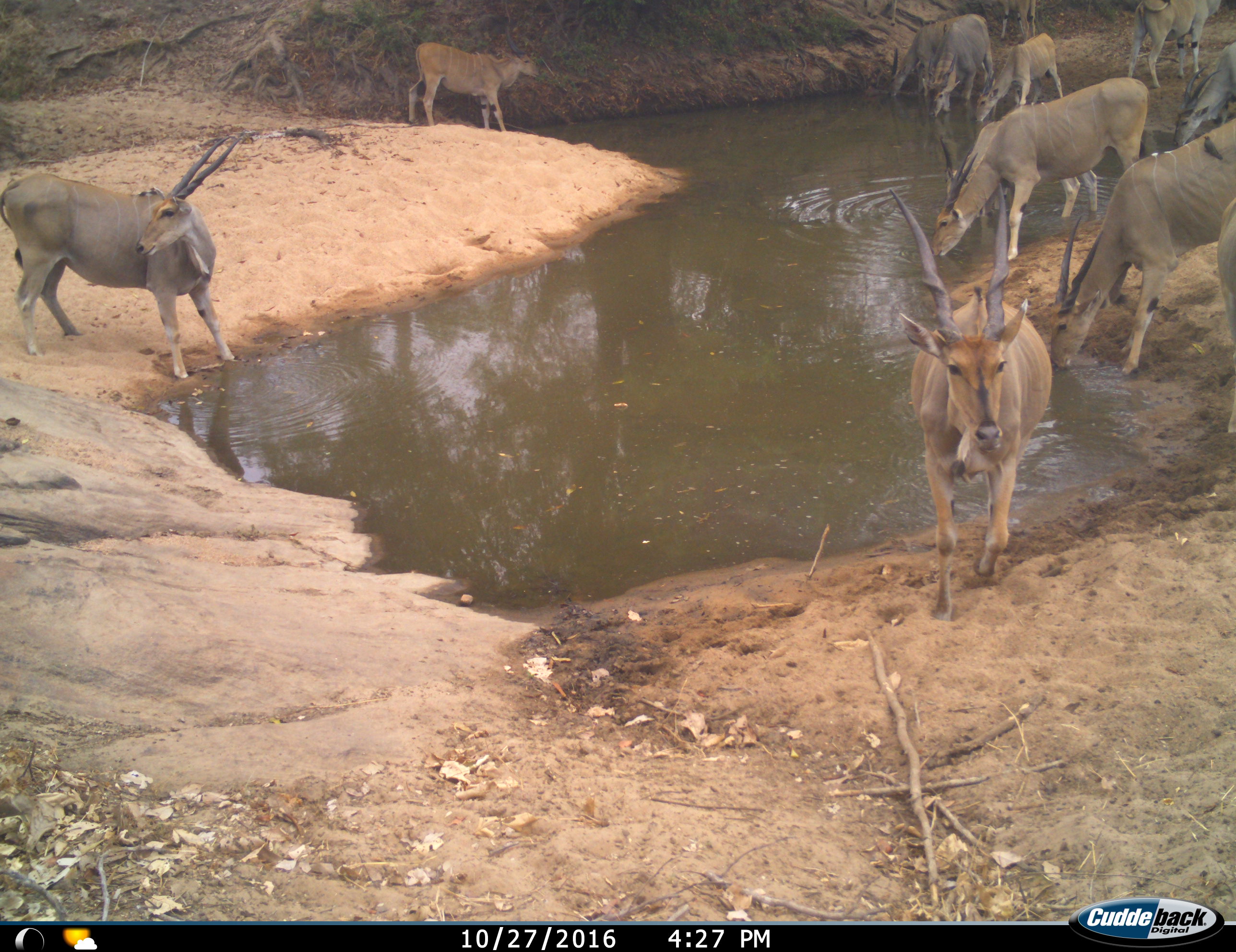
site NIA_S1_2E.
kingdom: Animalia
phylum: Chordata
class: Mammalia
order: Artiodactyla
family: Bovidae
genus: Tragelaphus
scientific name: Tragelaphus oryx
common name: eland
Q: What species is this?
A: Eland (Tragelaphus oryx).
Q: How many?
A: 11-50.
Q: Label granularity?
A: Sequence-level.